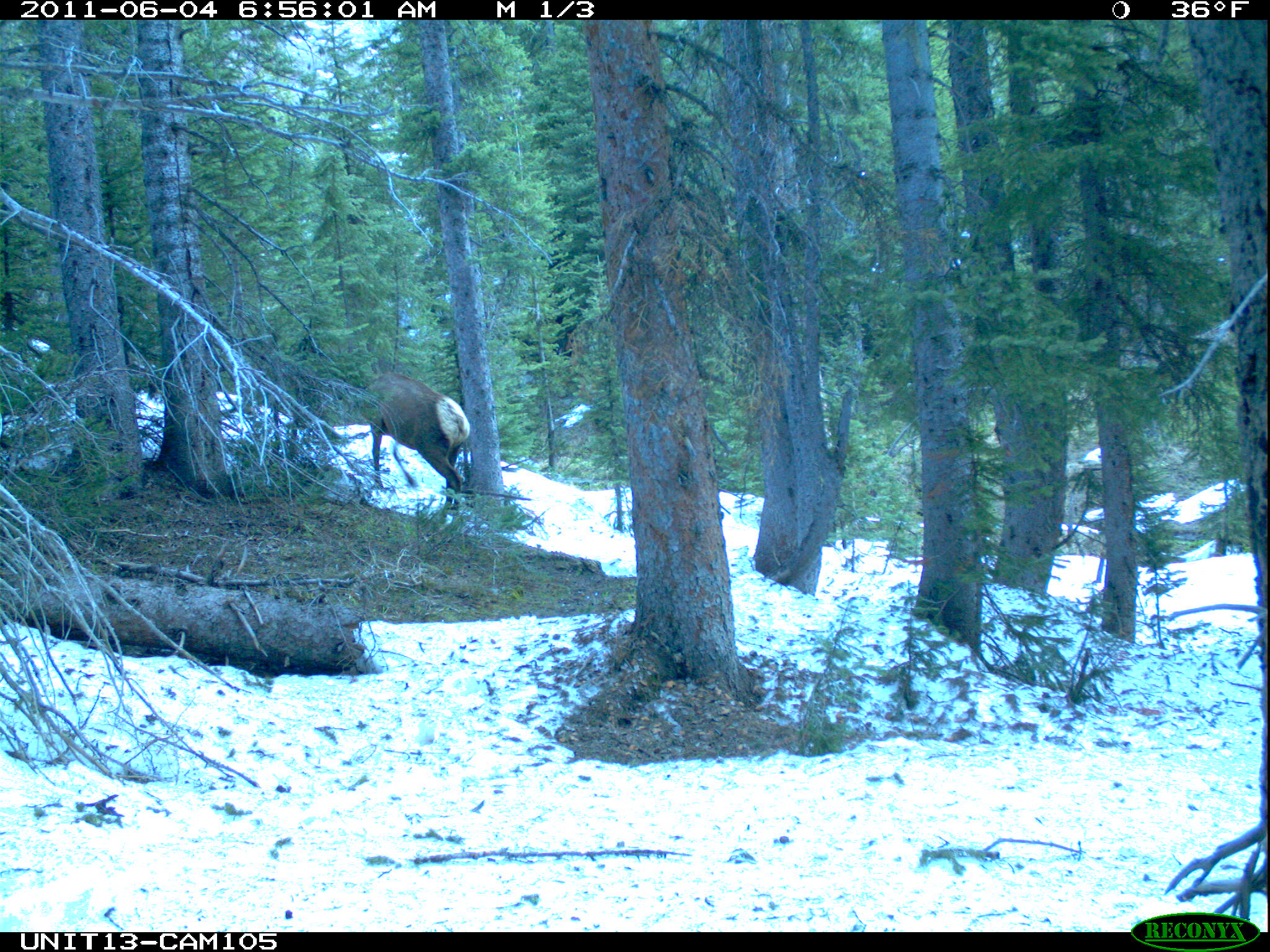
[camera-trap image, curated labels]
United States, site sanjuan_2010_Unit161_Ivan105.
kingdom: Animalia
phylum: Chordata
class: Mammalia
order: Artiodactyla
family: Cervidae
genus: Cervus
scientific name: Cervus elaphus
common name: red deer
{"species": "Cervus elaphus (red deer)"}